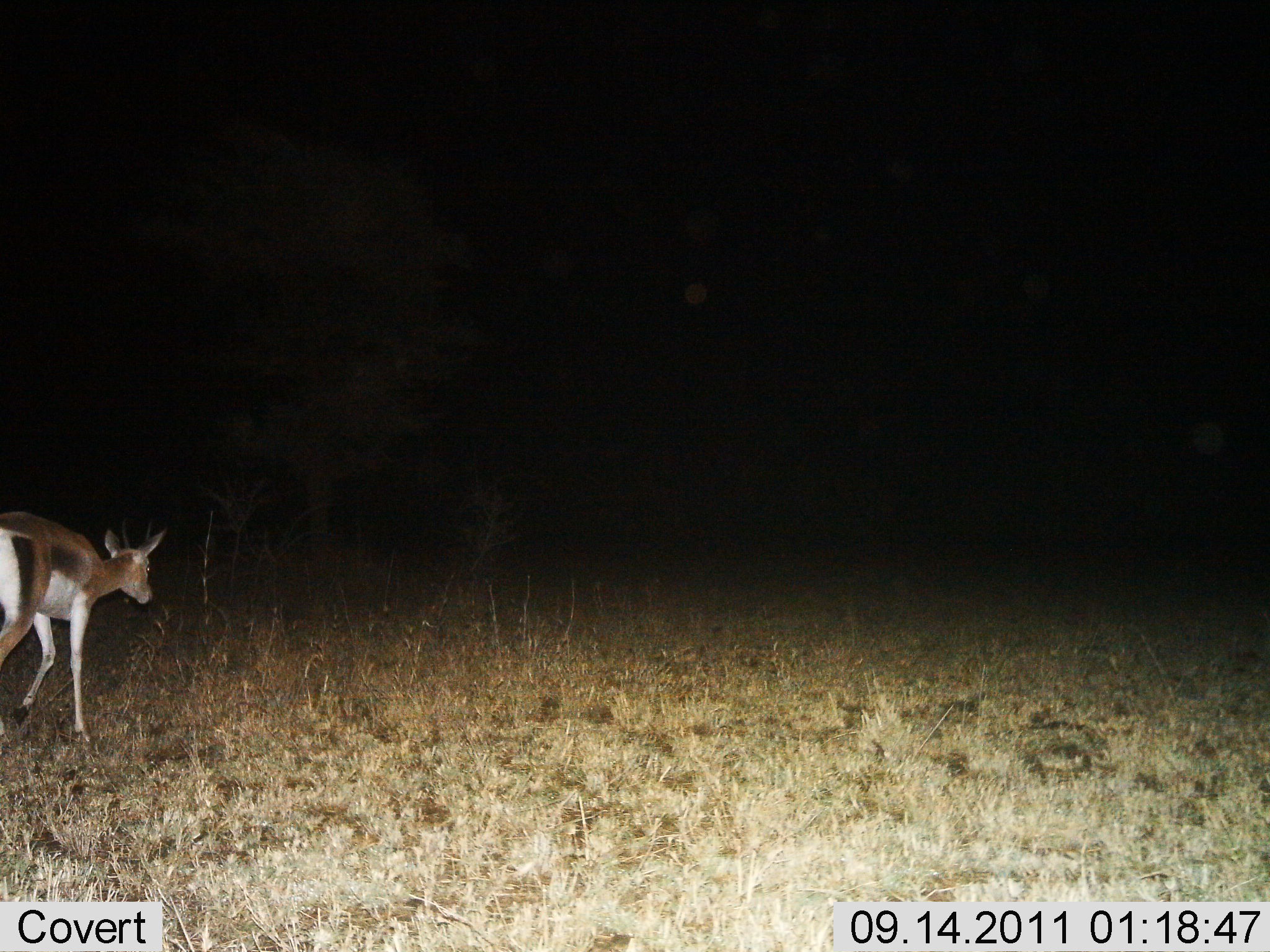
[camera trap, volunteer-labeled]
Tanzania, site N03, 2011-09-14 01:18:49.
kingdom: Animalia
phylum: Chordata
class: Mammalia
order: Artiodactyla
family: Bovidae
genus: Eudorcas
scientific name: Eudorcas thomsonii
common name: thomson's gazelle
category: gazellethomsons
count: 1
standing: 0%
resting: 0%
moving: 100%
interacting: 0%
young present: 8%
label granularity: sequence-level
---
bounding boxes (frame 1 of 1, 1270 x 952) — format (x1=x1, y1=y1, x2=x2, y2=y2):
animal: (x1=0, y1=510, x2=168, y2=744)